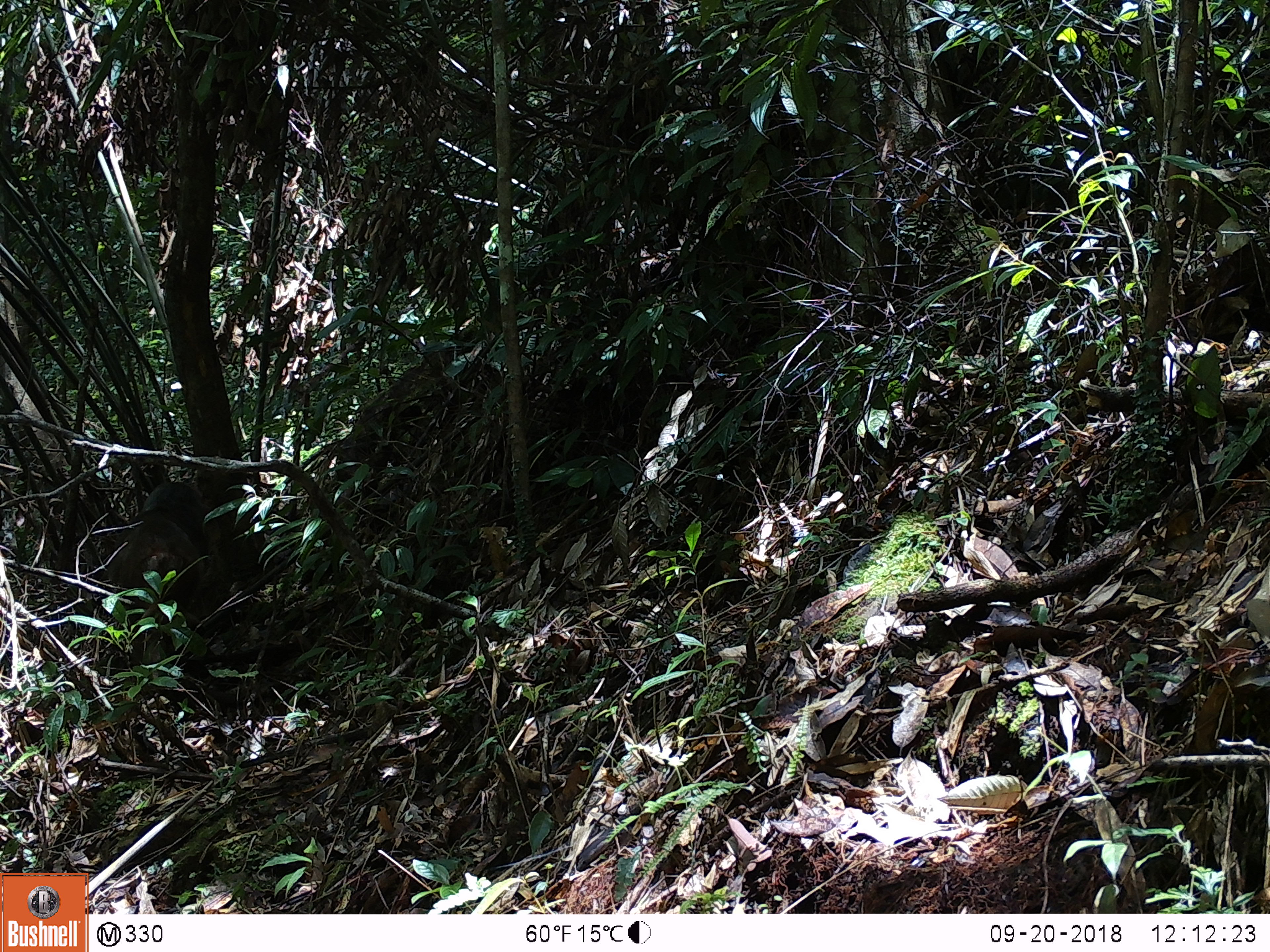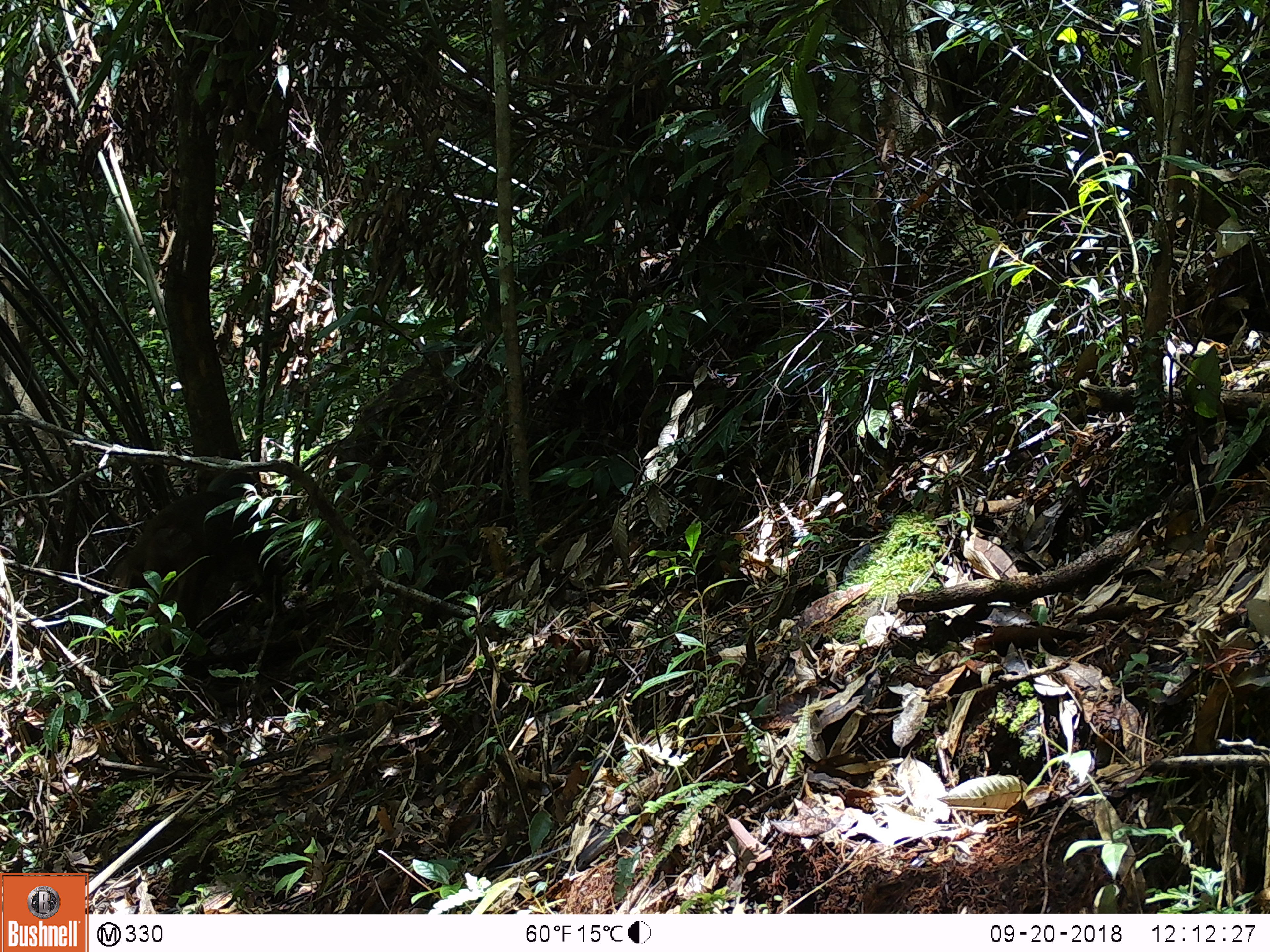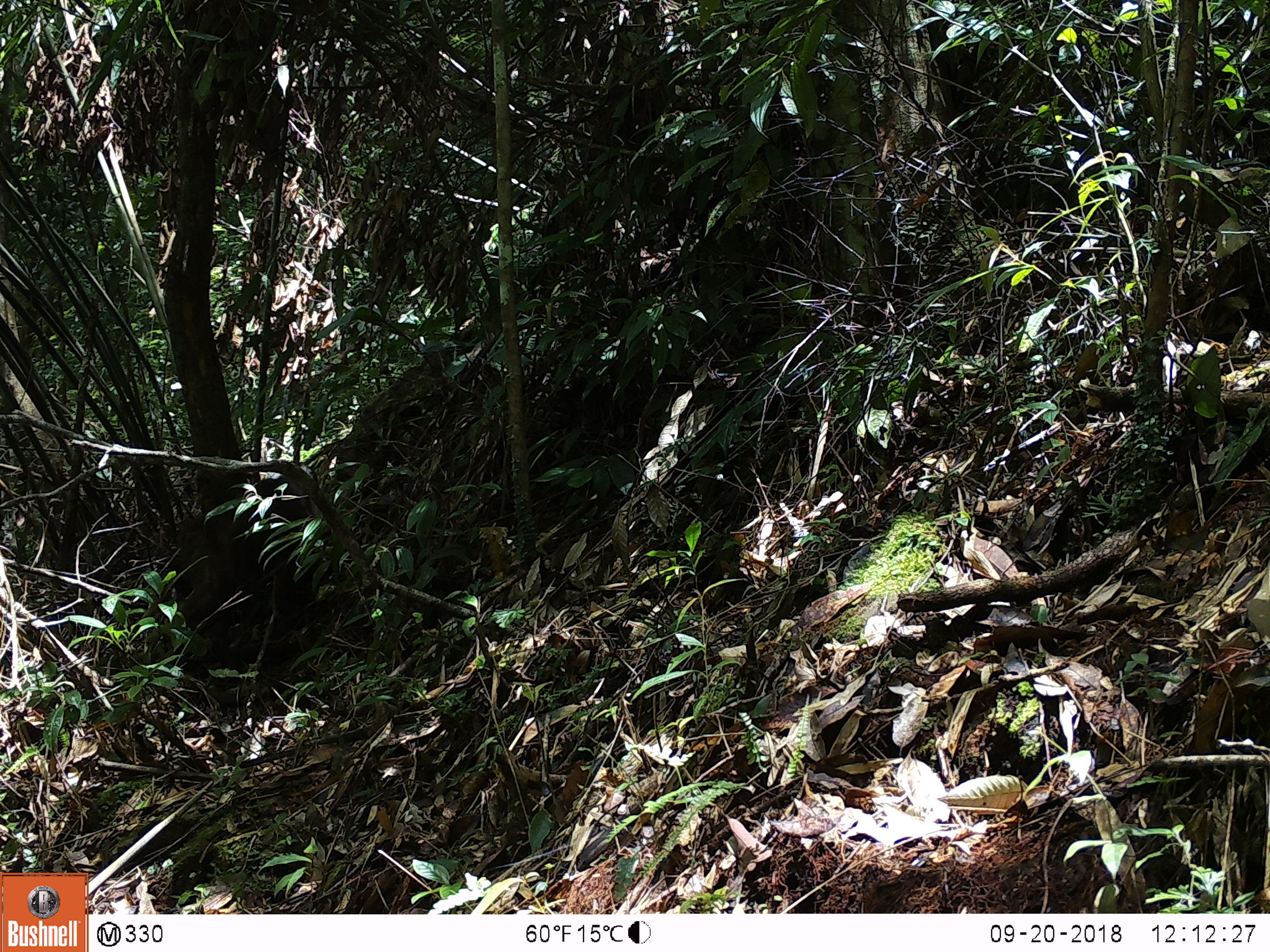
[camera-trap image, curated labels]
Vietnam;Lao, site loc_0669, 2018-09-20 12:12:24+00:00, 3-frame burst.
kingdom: Animalia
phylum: Chordata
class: Mammalia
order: Primates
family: Cercopithecidae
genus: Macaca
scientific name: Macaca arctoides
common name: stump-tailed macaque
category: stump tailed macaque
Stump tailed macaque (stump-tailed macaque) (Macaca arctoides). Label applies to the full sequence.